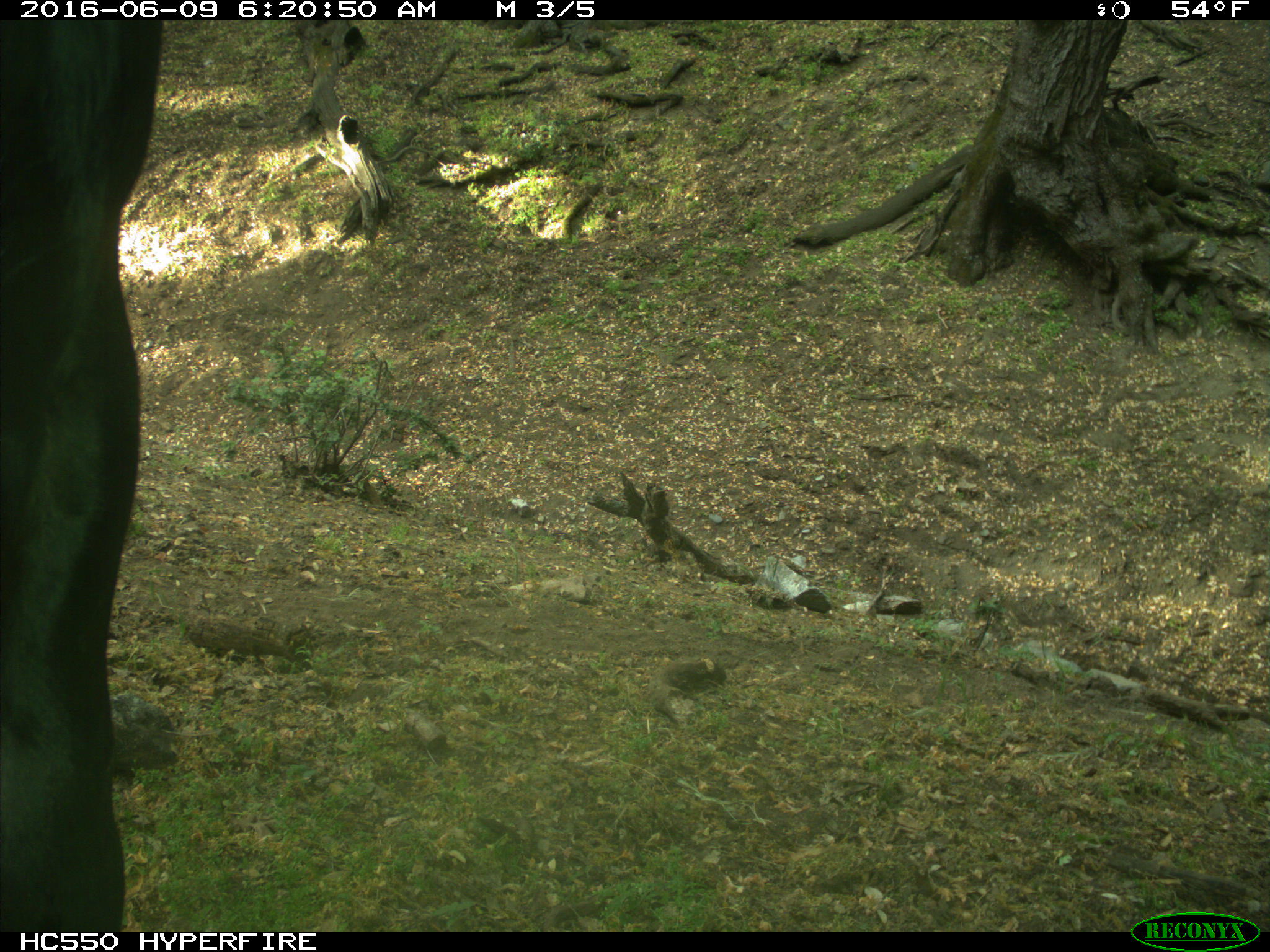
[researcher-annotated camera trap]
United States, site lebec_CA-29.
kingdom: Animalia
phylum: Chordata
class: Mammalia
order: Artiodactyla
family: Bovidae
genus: Bos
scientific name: Bos taurus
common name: domestic cow